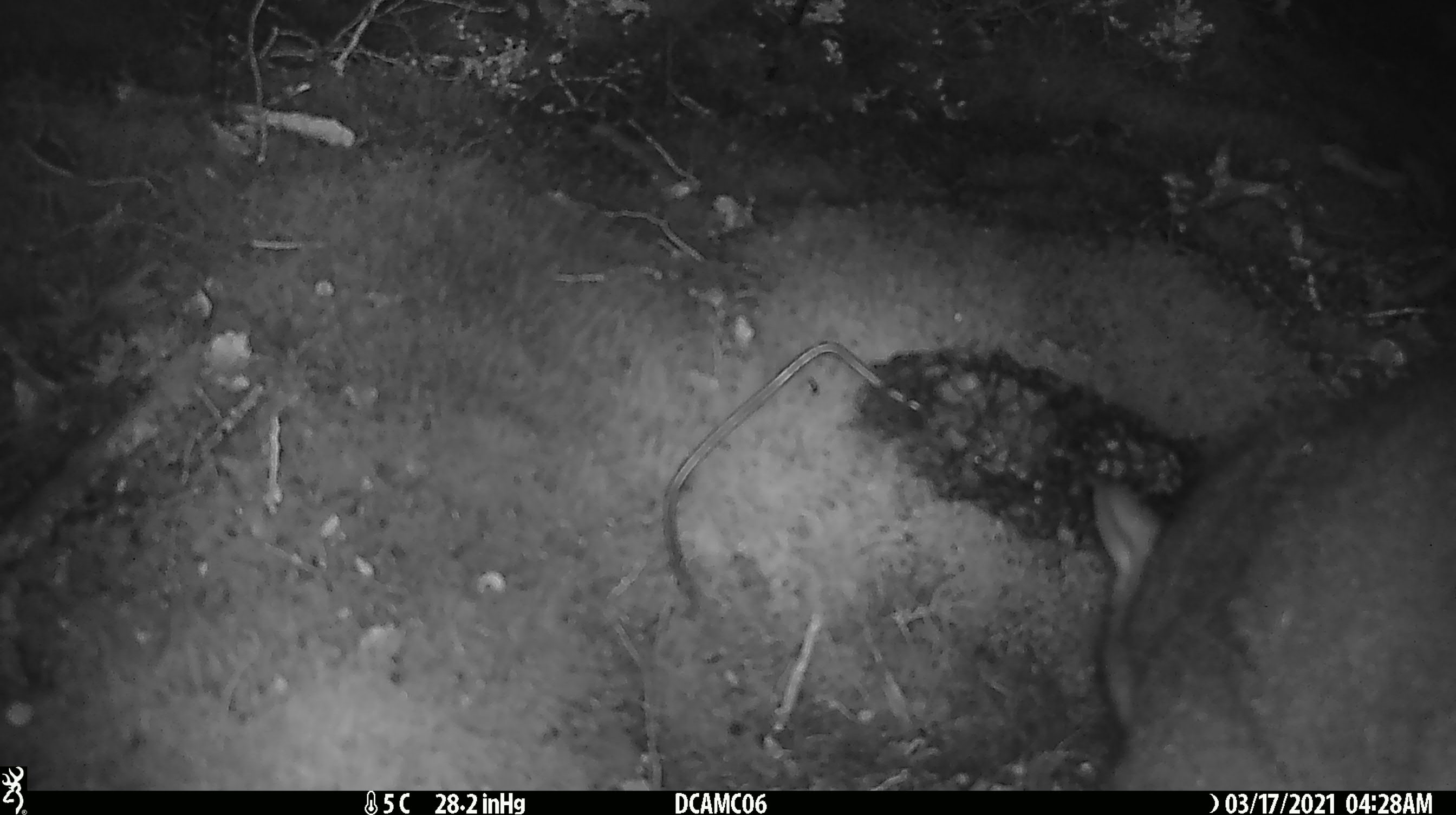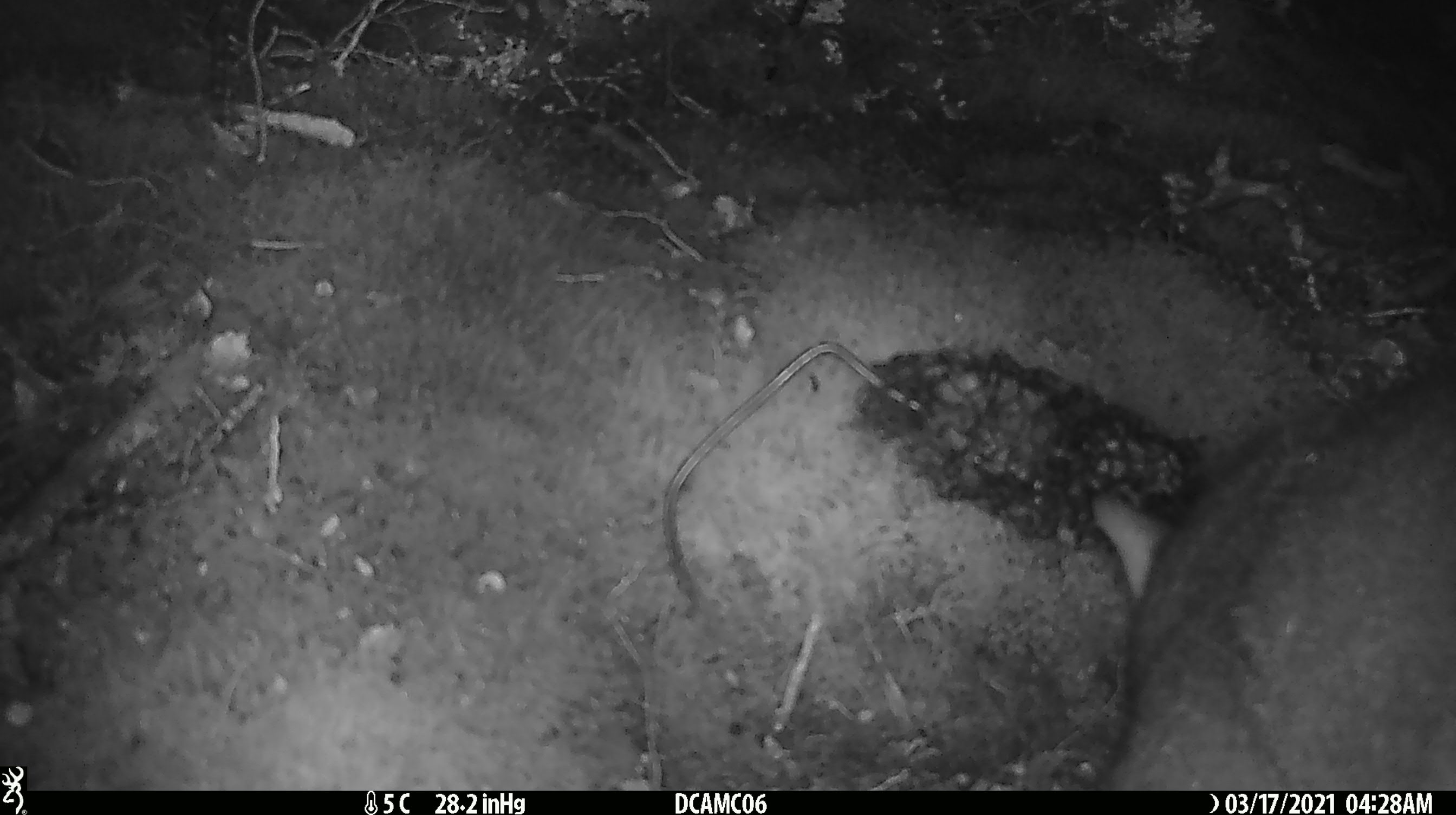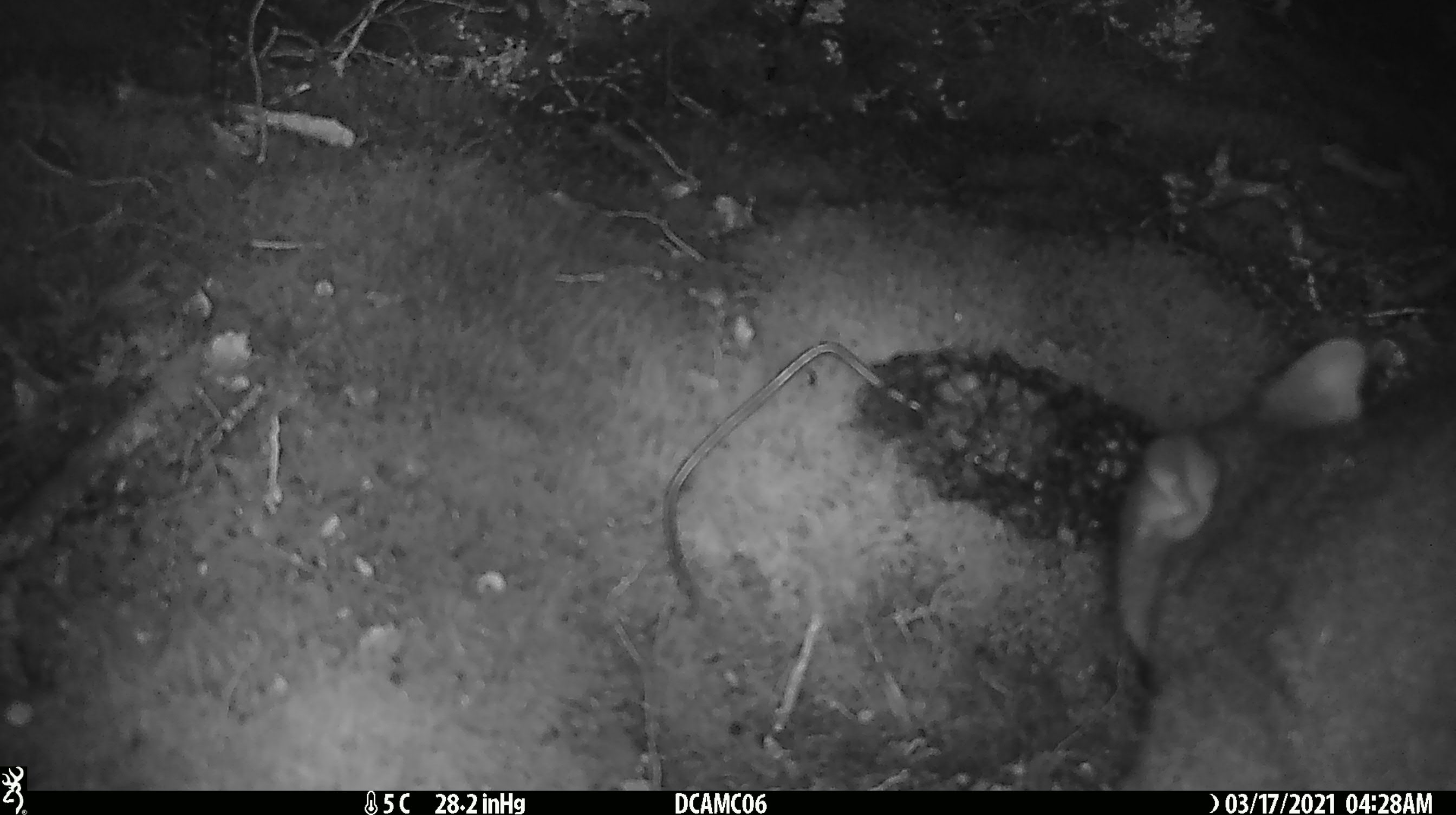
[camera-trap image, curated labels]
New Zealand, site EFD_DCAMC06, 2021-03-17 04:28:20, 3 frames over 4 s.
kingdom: Animalia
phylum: Chordata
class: Mammalia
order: Diprotodontia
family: Phalangeridae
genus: Trichosurus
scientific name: Trichosurus vulpecula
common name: common brushtail possum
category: possum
Possum (common brushtail possum) (Trichosurus vulpecula).